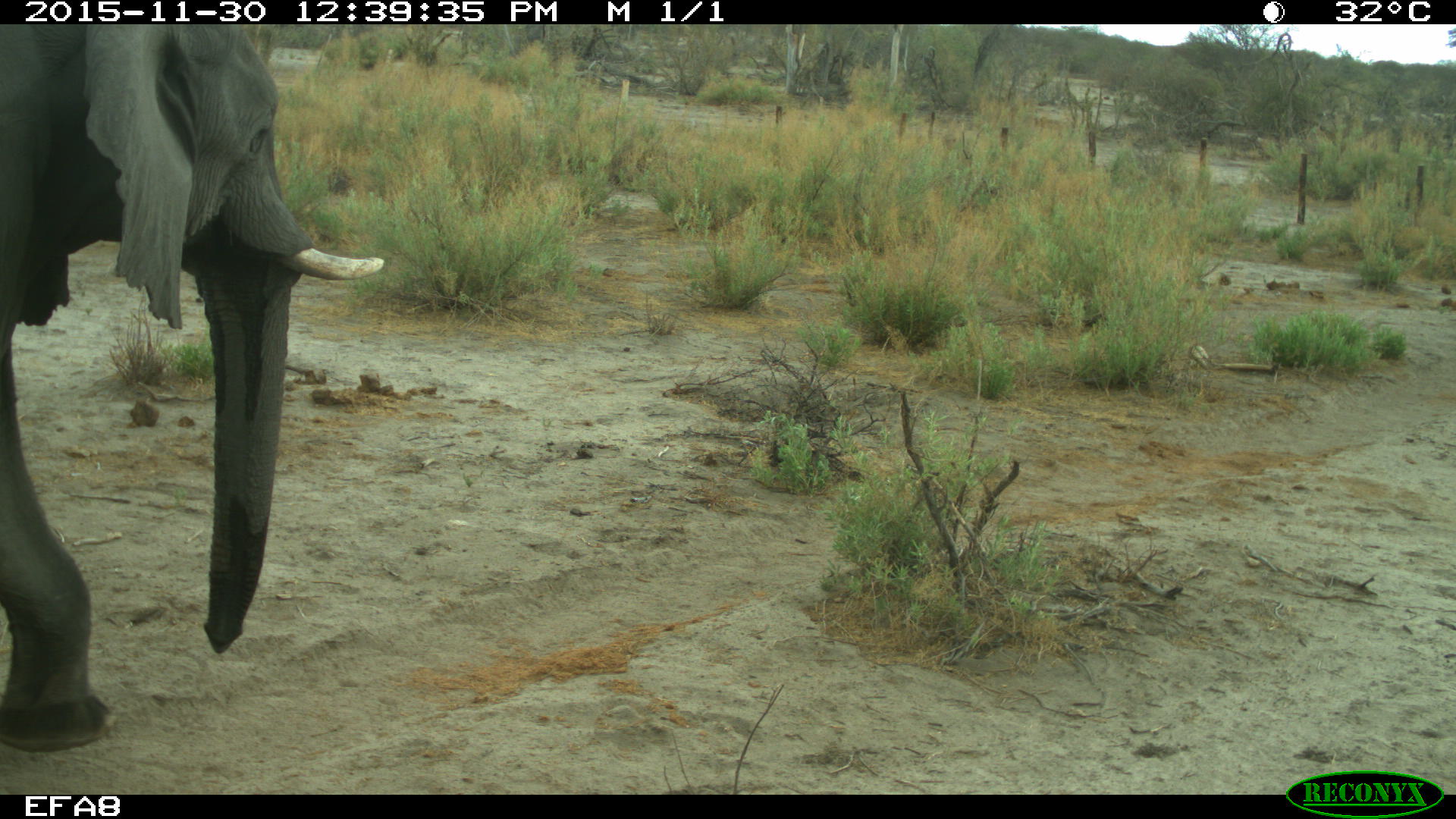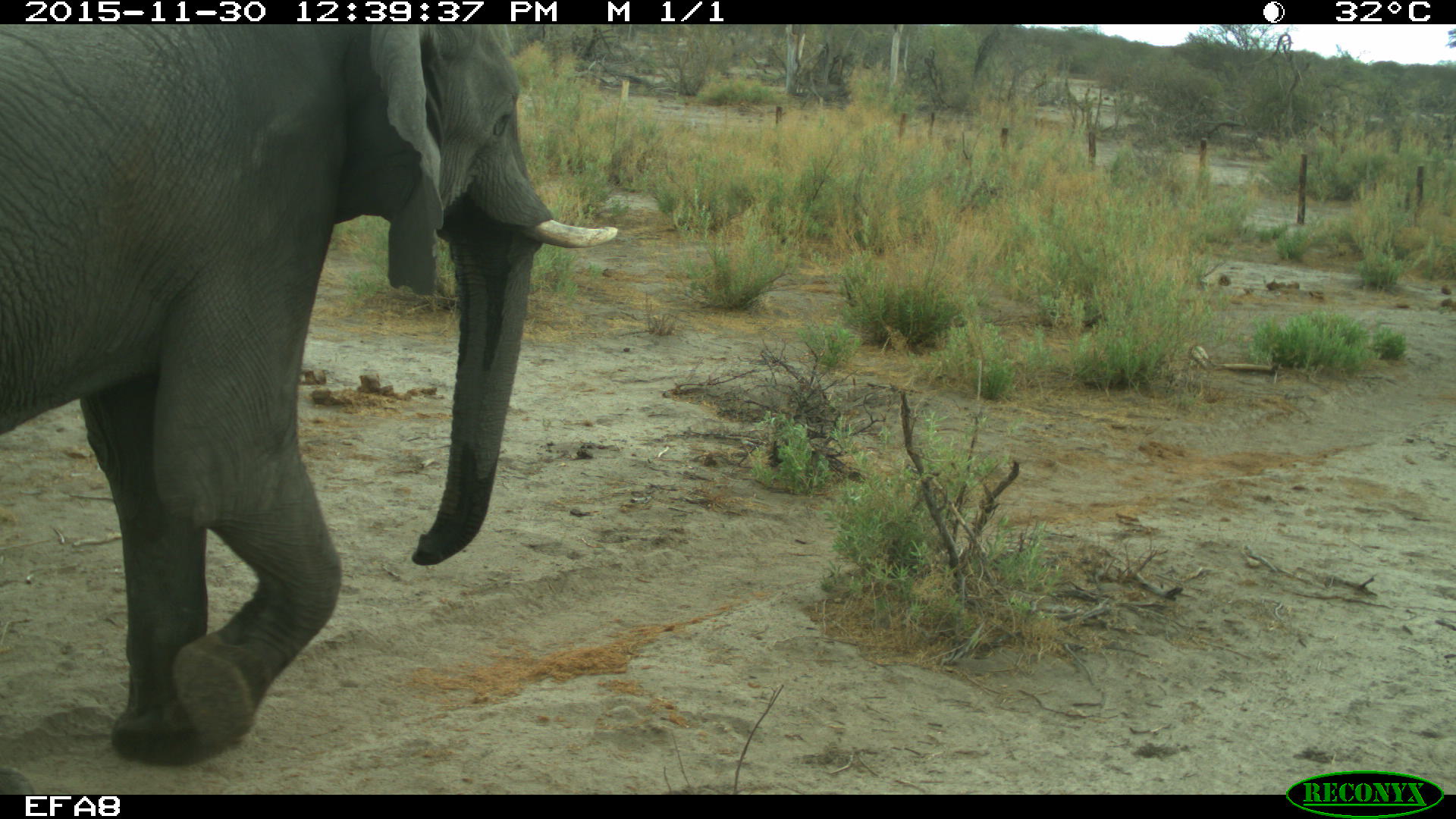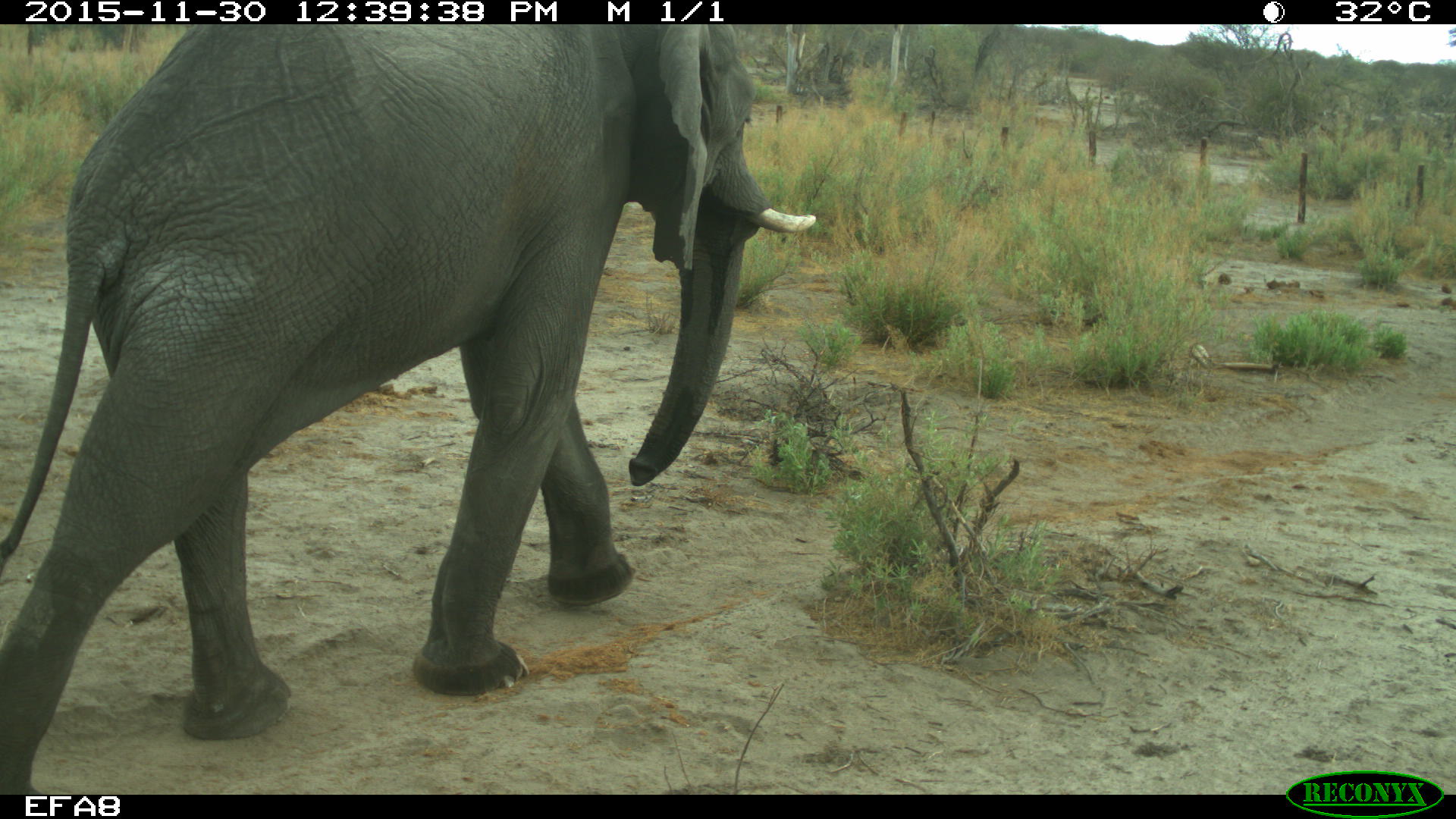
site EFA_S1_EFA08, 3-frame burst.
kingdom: Animalia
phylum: Chordata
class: Mammalia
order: Proboscidea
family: Elephantidae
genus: Loxodonta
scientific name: Loxodonta africana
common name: african bush elephant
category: elephant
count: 1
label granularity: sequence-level